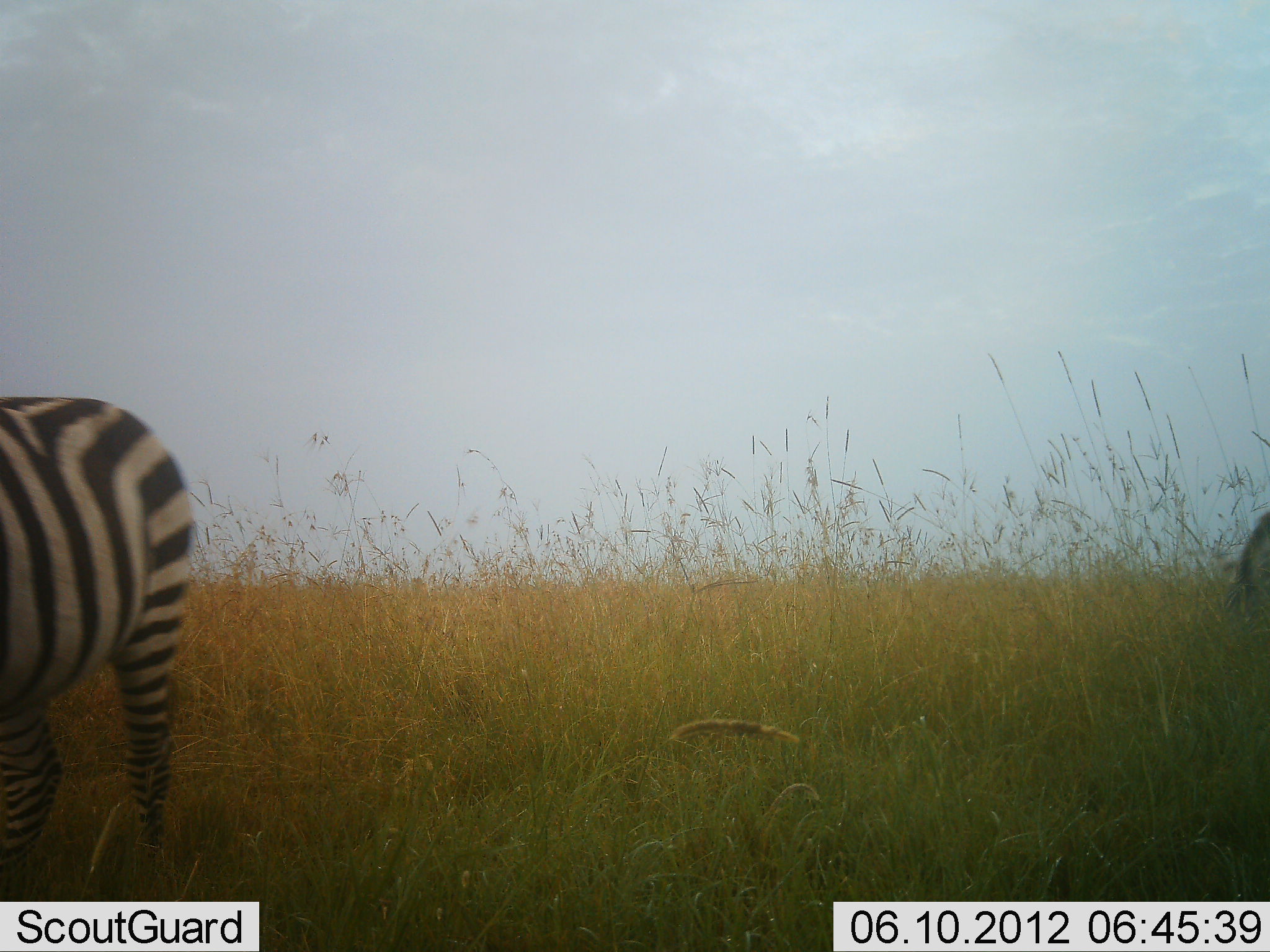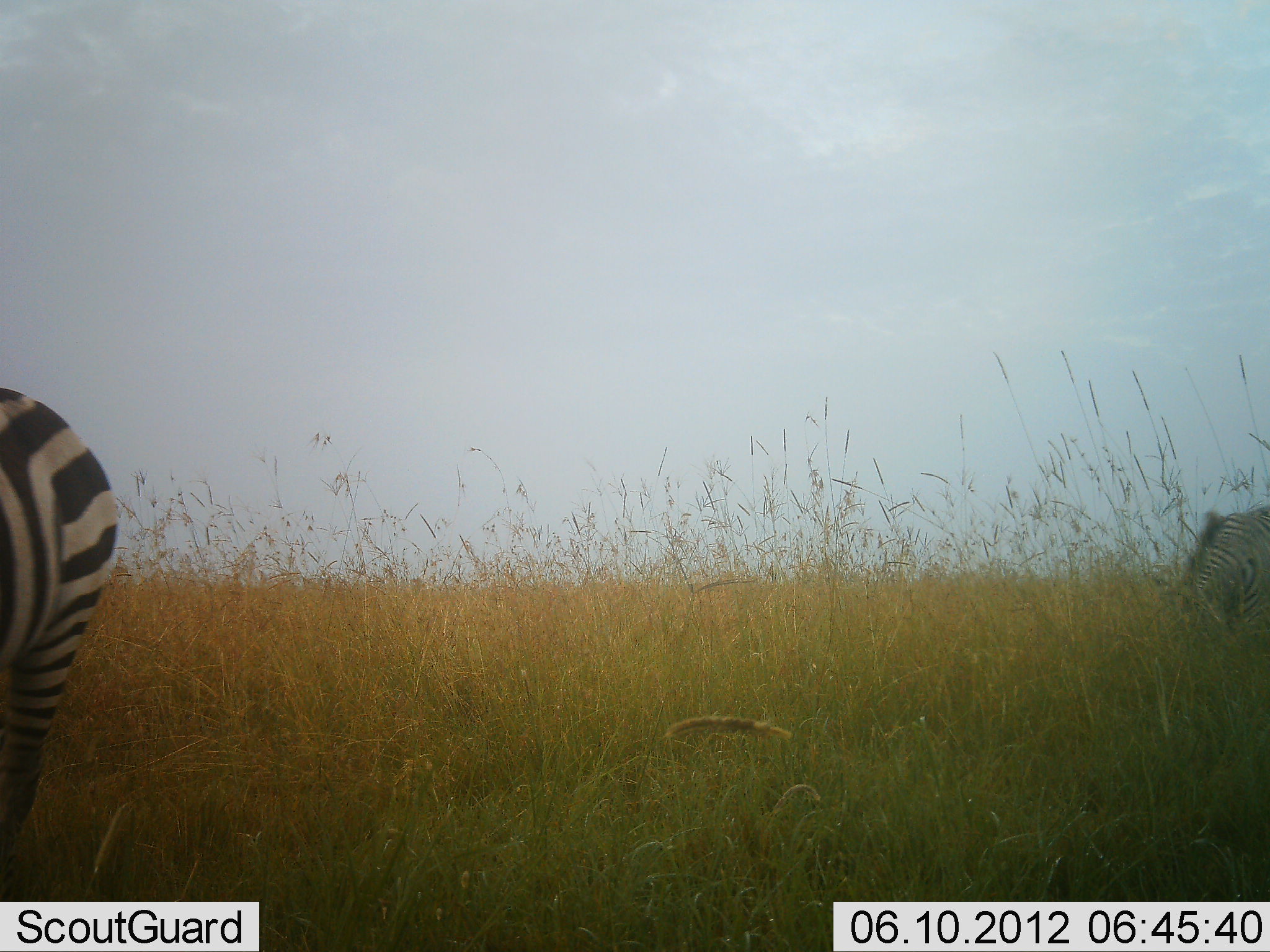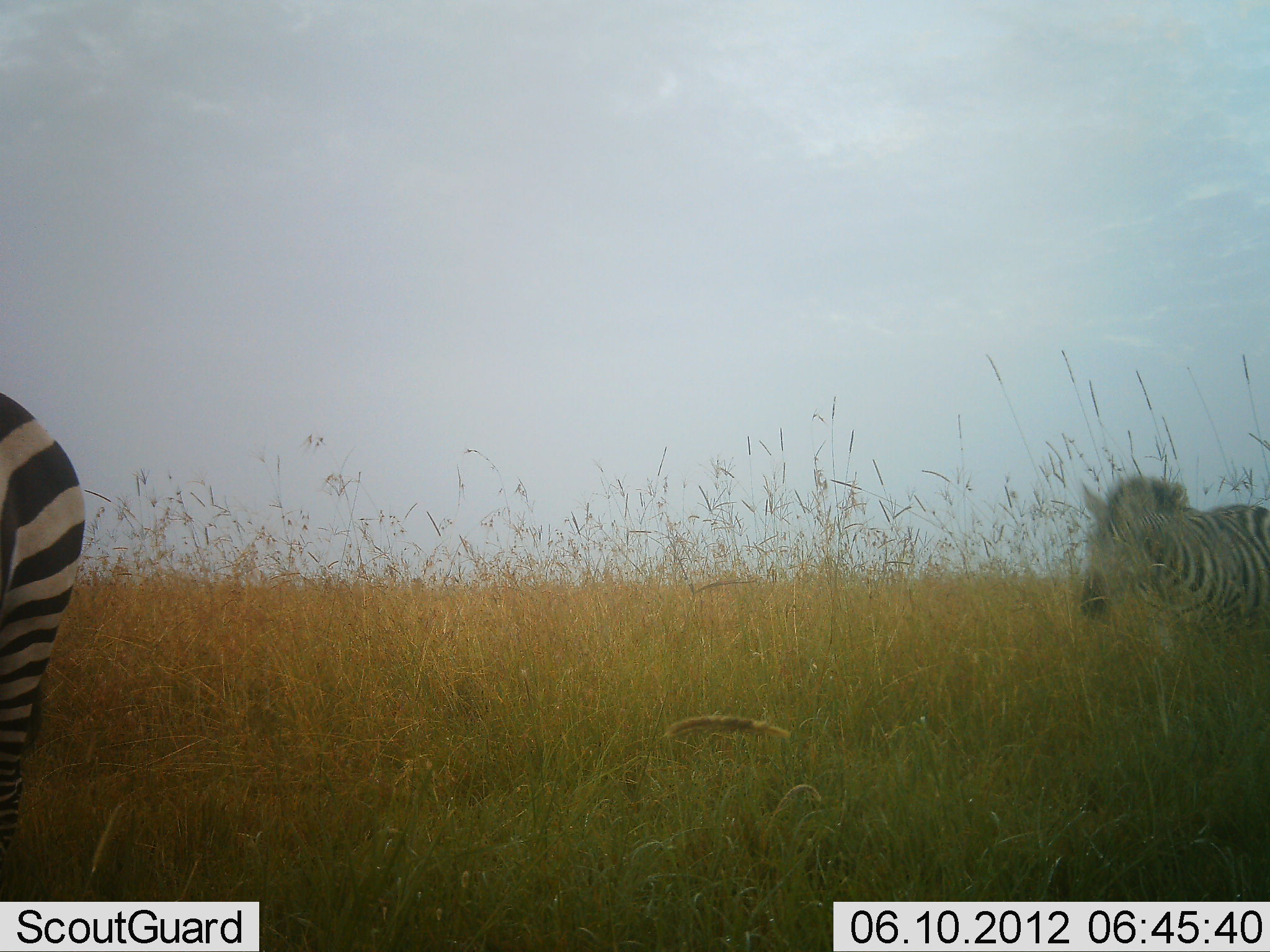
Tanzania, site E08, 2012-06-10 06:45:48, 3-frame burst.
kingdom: Animalia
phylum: Chordata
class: Mammalia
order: Perissodactyla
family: Equidae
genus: Equus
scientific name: Equus quagga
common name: plains zebra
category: zebra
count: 2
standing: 36%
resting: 0%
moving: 73%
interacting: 0%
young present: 0%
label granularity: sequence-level